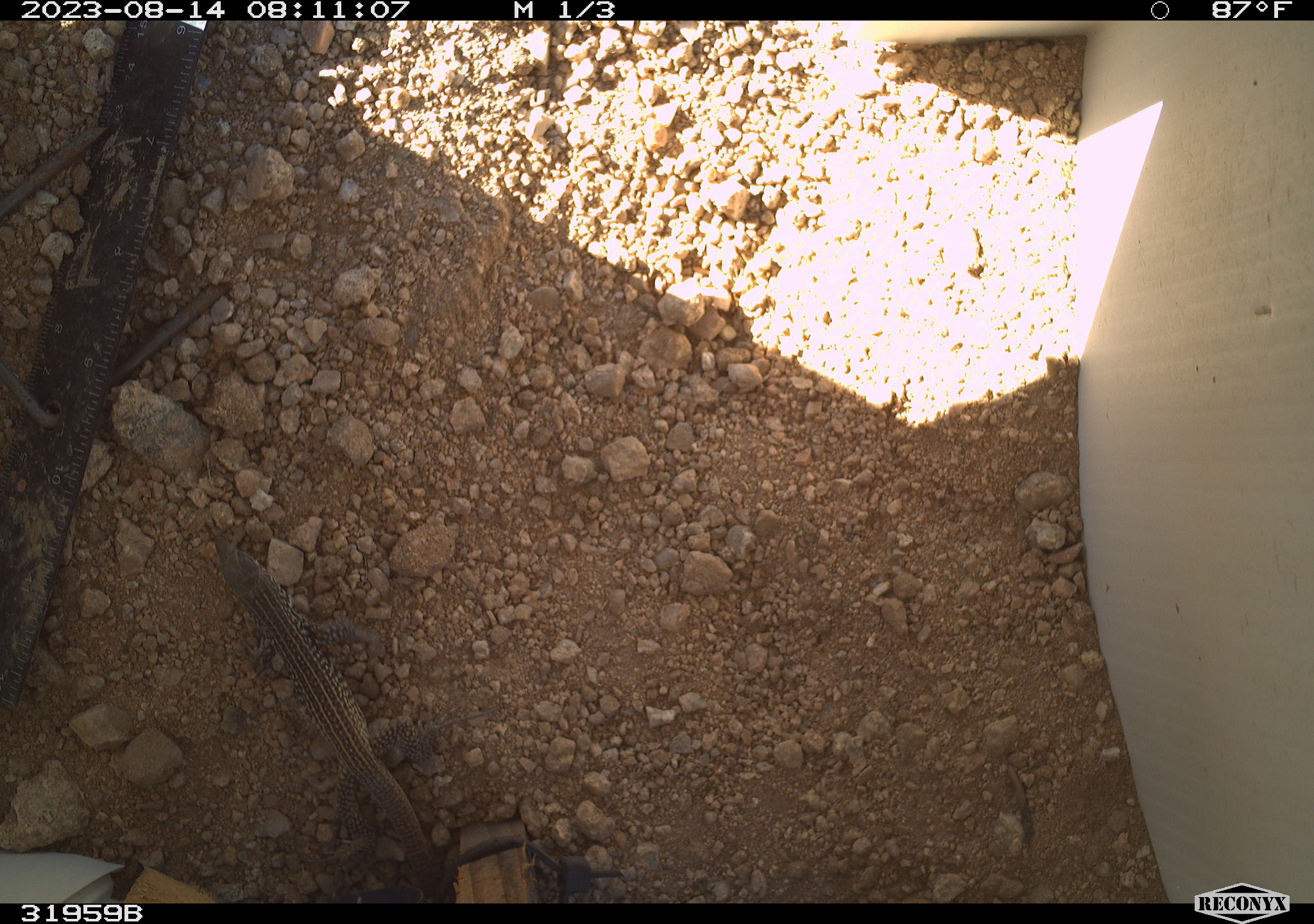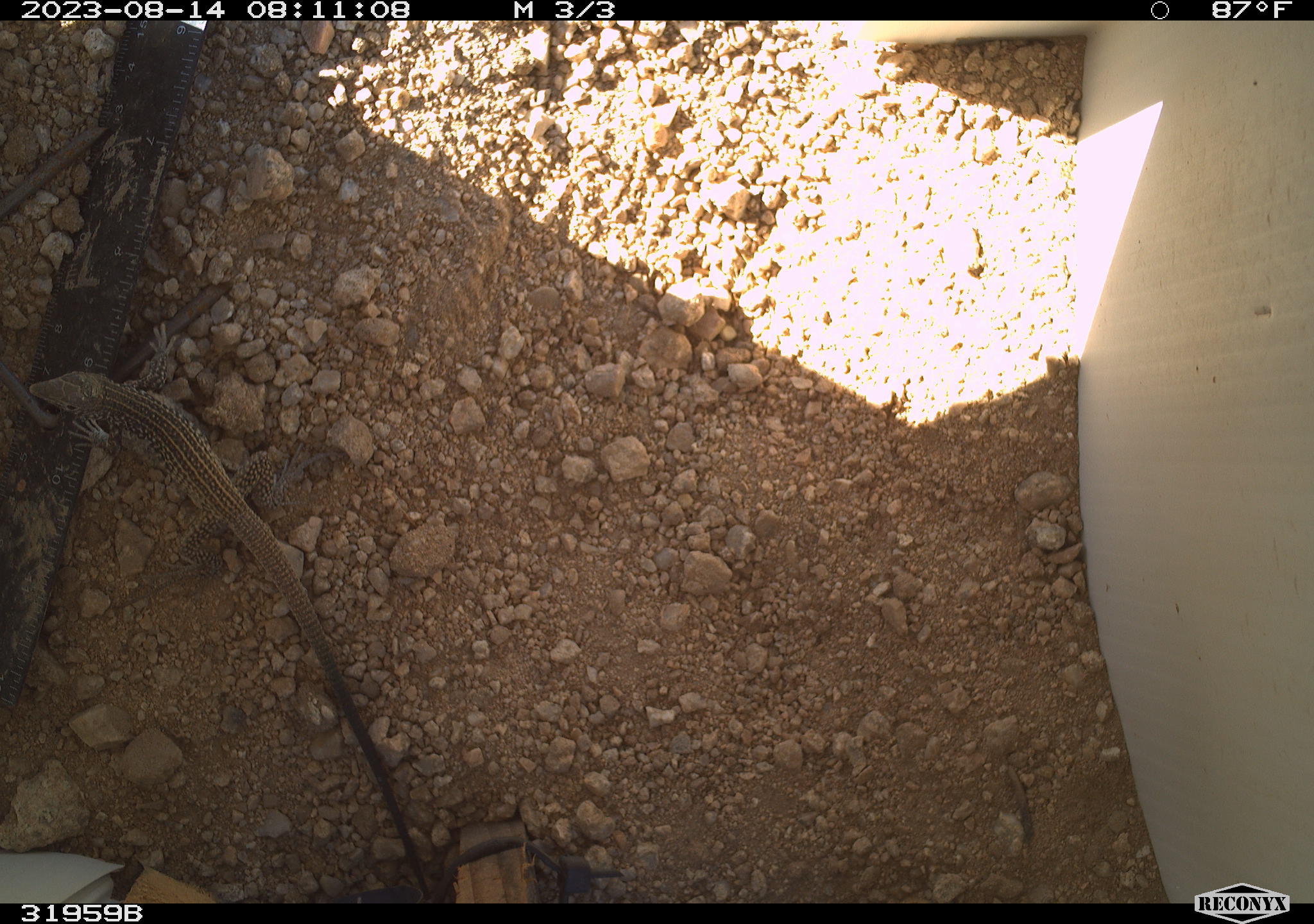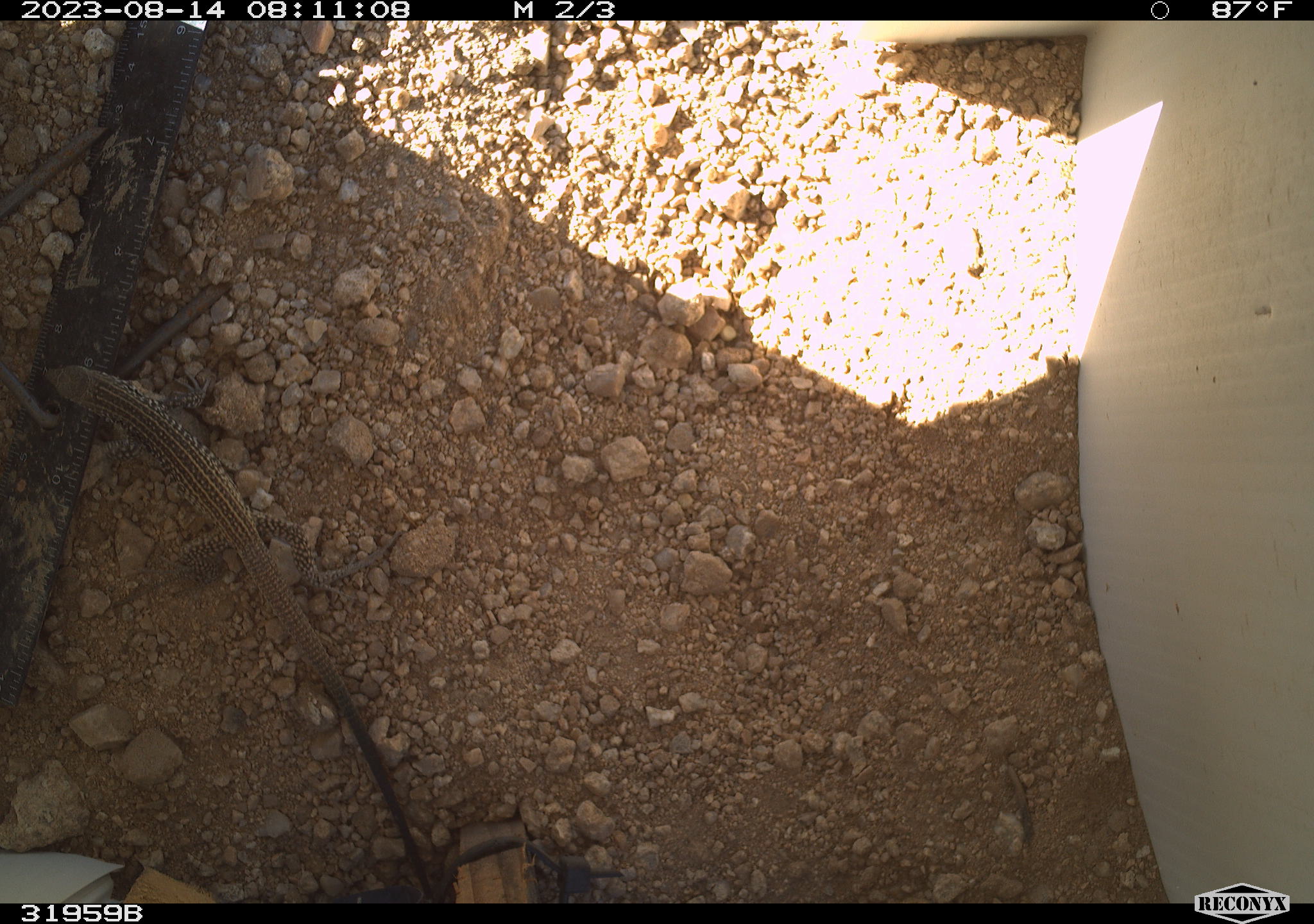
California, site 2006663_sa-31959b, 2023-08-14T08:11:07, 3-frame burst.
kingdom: Animalia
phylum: Chordata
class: Reptilia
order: Squamata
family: Teiidae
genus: Aspidoscelis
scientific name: Aspidoscelis tigris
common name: western whiptail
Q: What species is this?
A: Western whiptail (Aspidoscelis tigris).